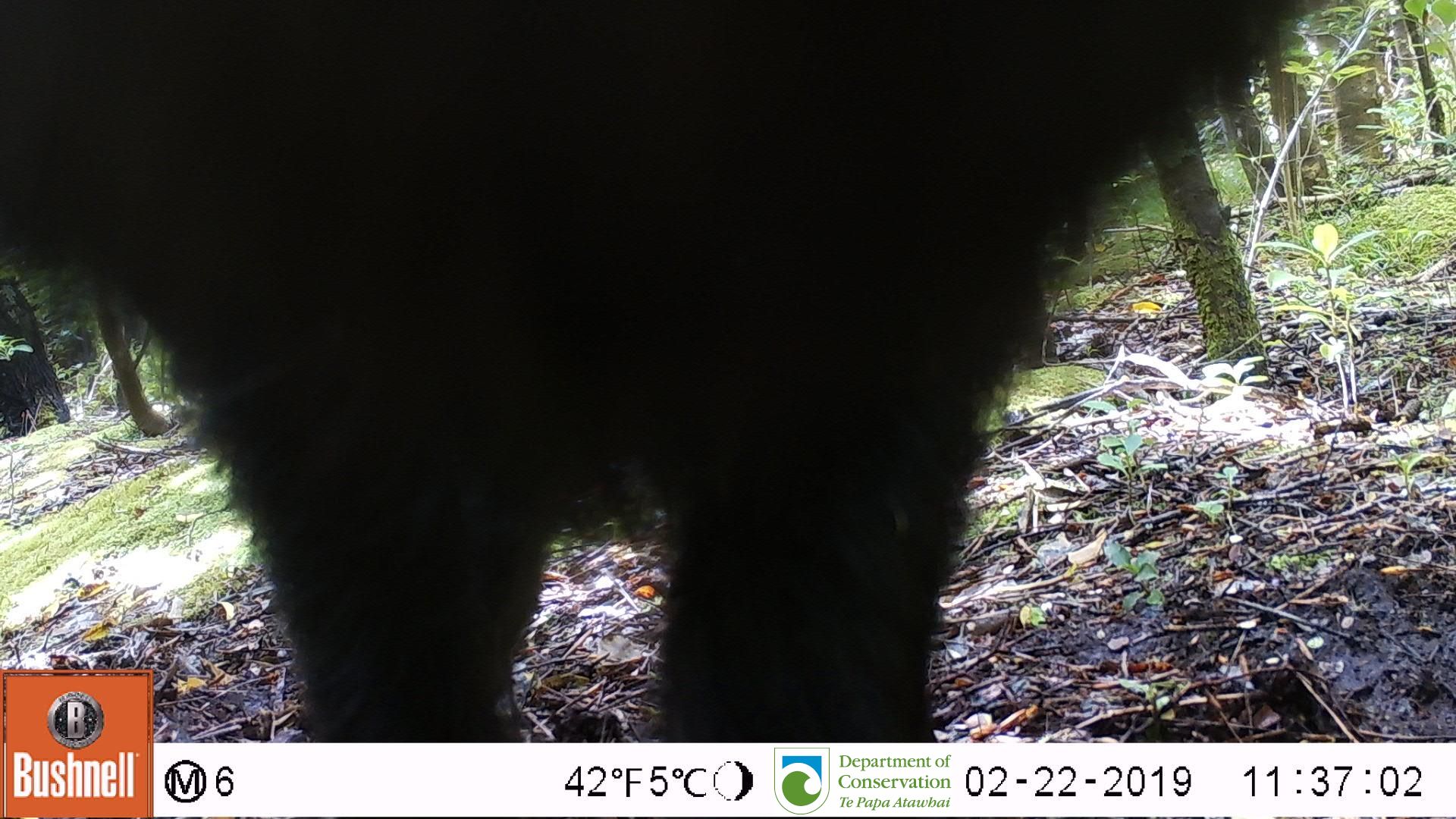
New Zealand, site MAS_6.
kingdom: Animalia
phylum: Chordata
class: Mammalia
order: Artiodactyla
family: Suidae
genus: Sus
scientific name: Sus scrofa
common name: pig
Pig (Sus scrofa).